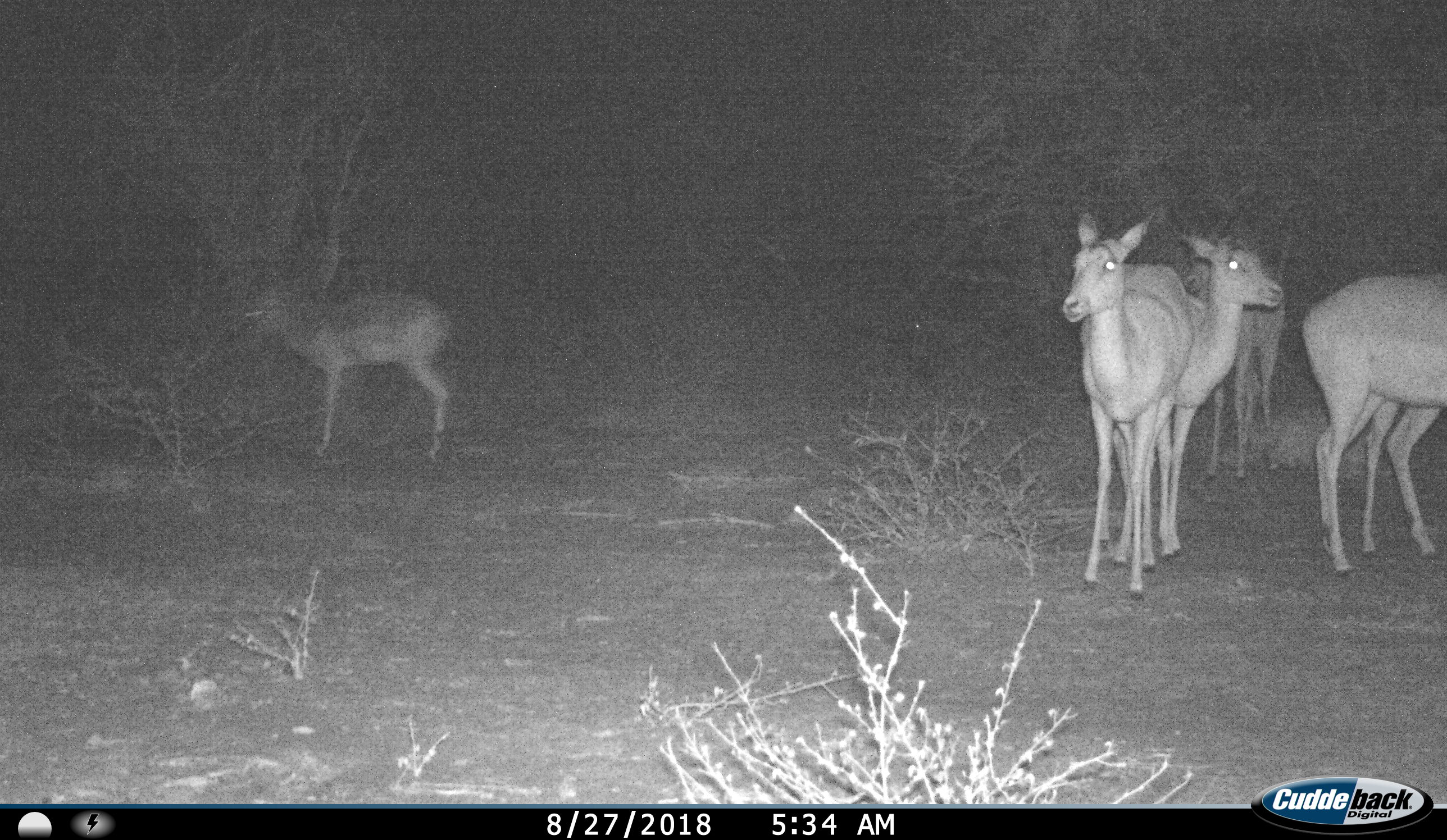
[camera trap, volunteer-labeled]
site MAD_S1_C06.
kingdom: Animalia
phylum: Chordata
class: Mammalia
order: Artiodactyla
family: Bovidae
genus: Aepyceros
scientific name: Aepyceros melampus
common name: impala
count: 5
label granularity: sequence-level